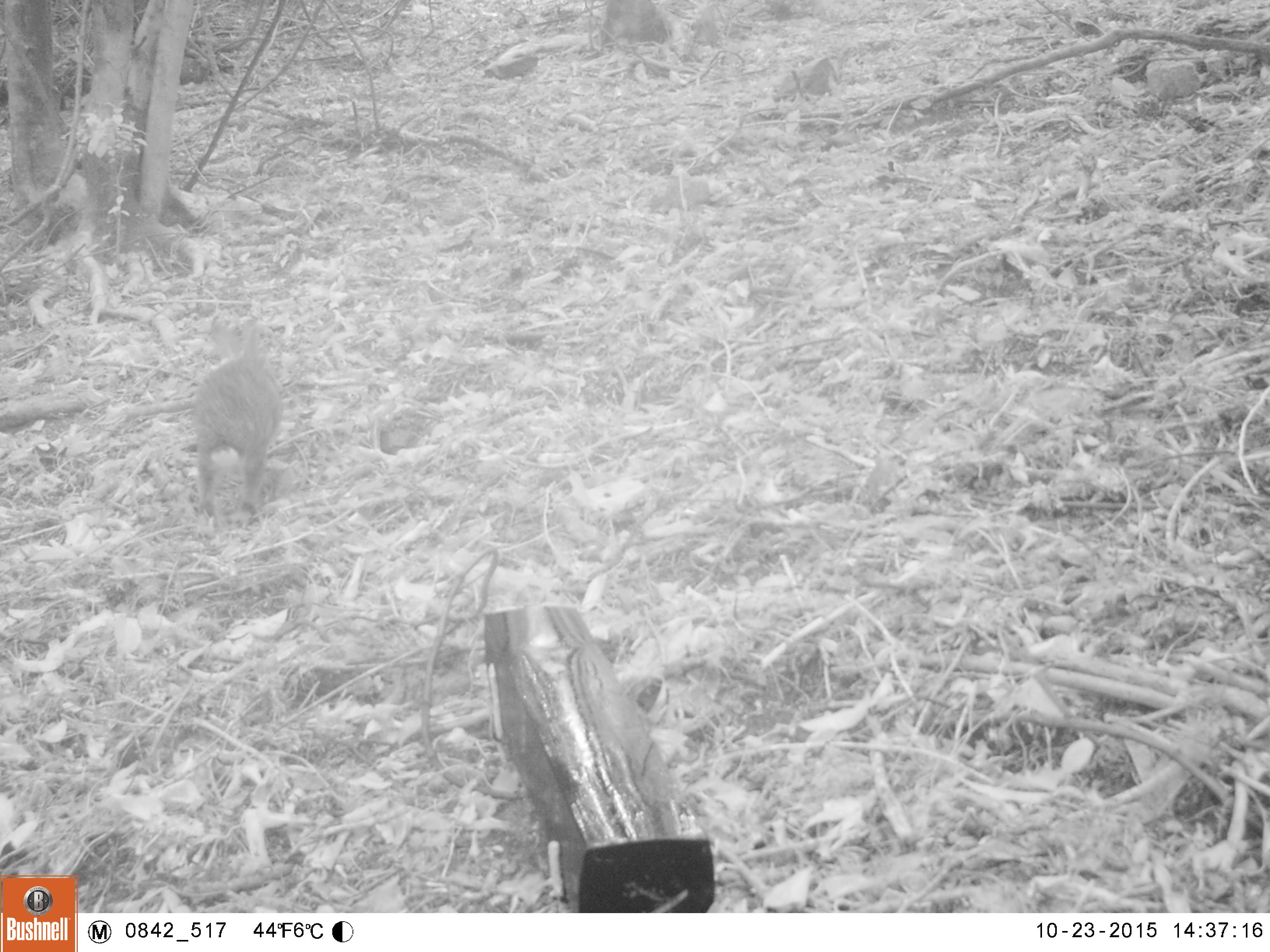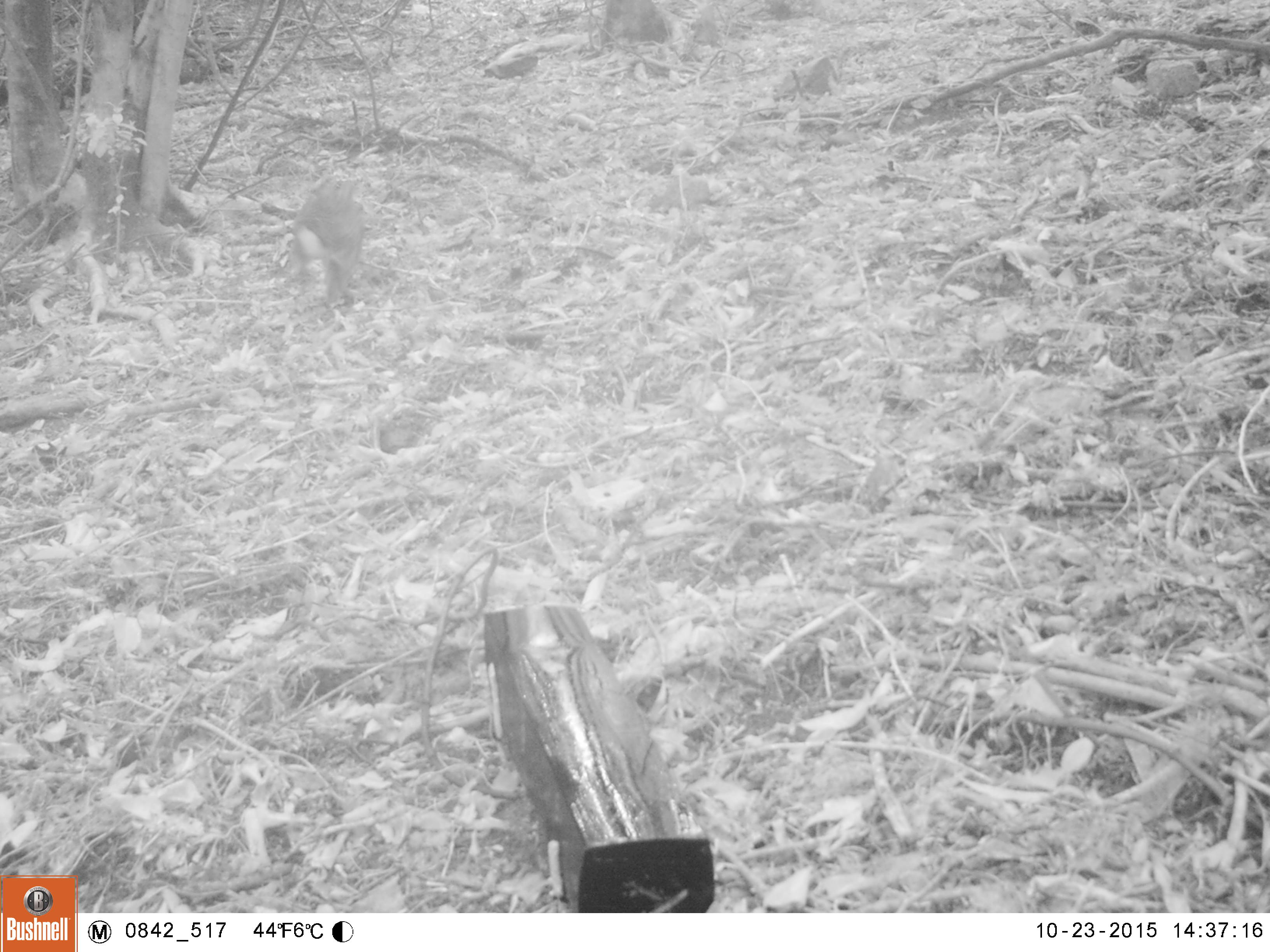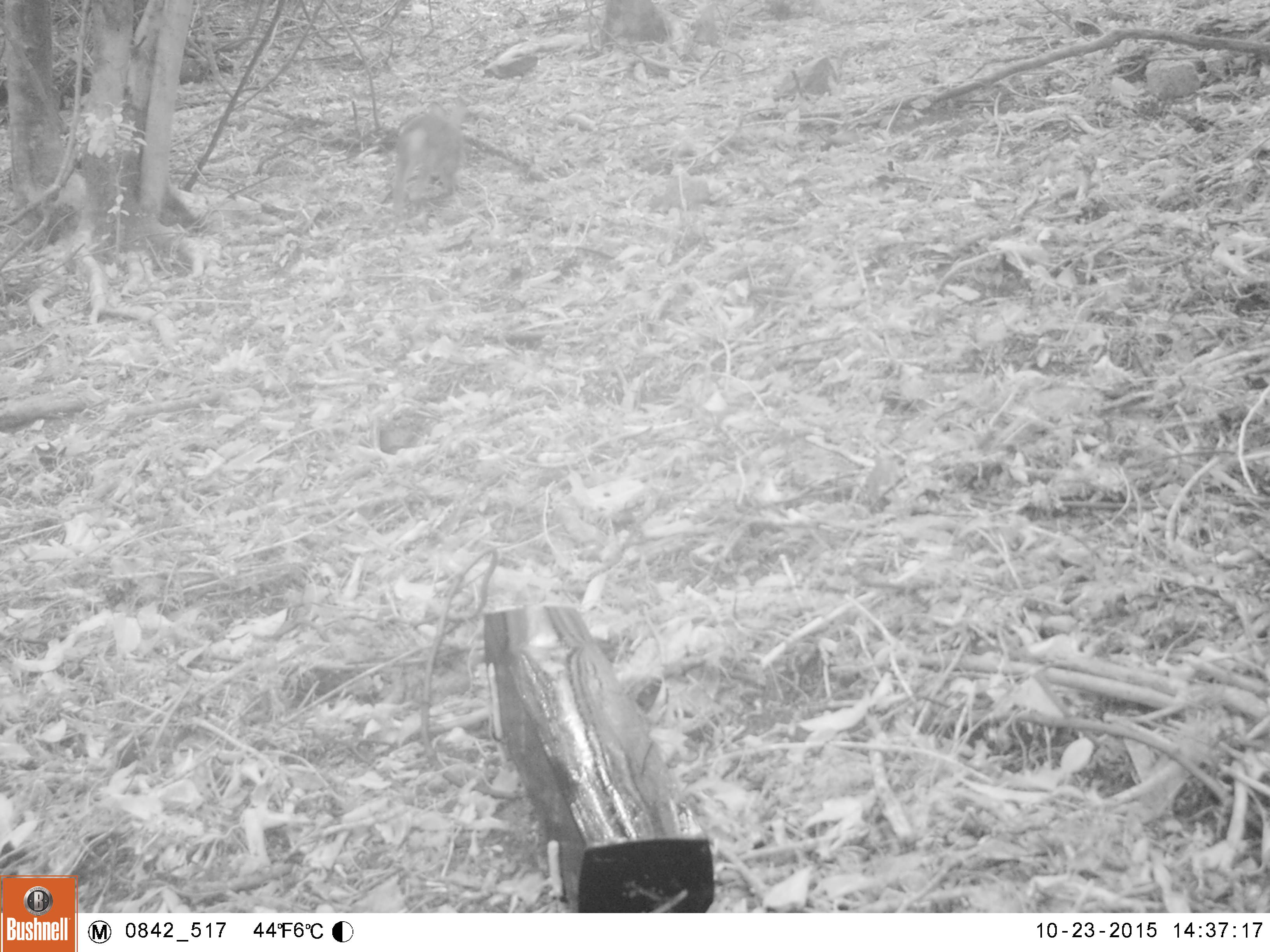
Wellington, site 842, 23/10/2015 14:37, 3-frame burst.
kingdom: Animalia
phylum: Chordata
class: Mammalia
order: Lagomorpha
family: Leporidae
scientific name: Leporidae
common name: rabbit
Rabbit (Leporidae).